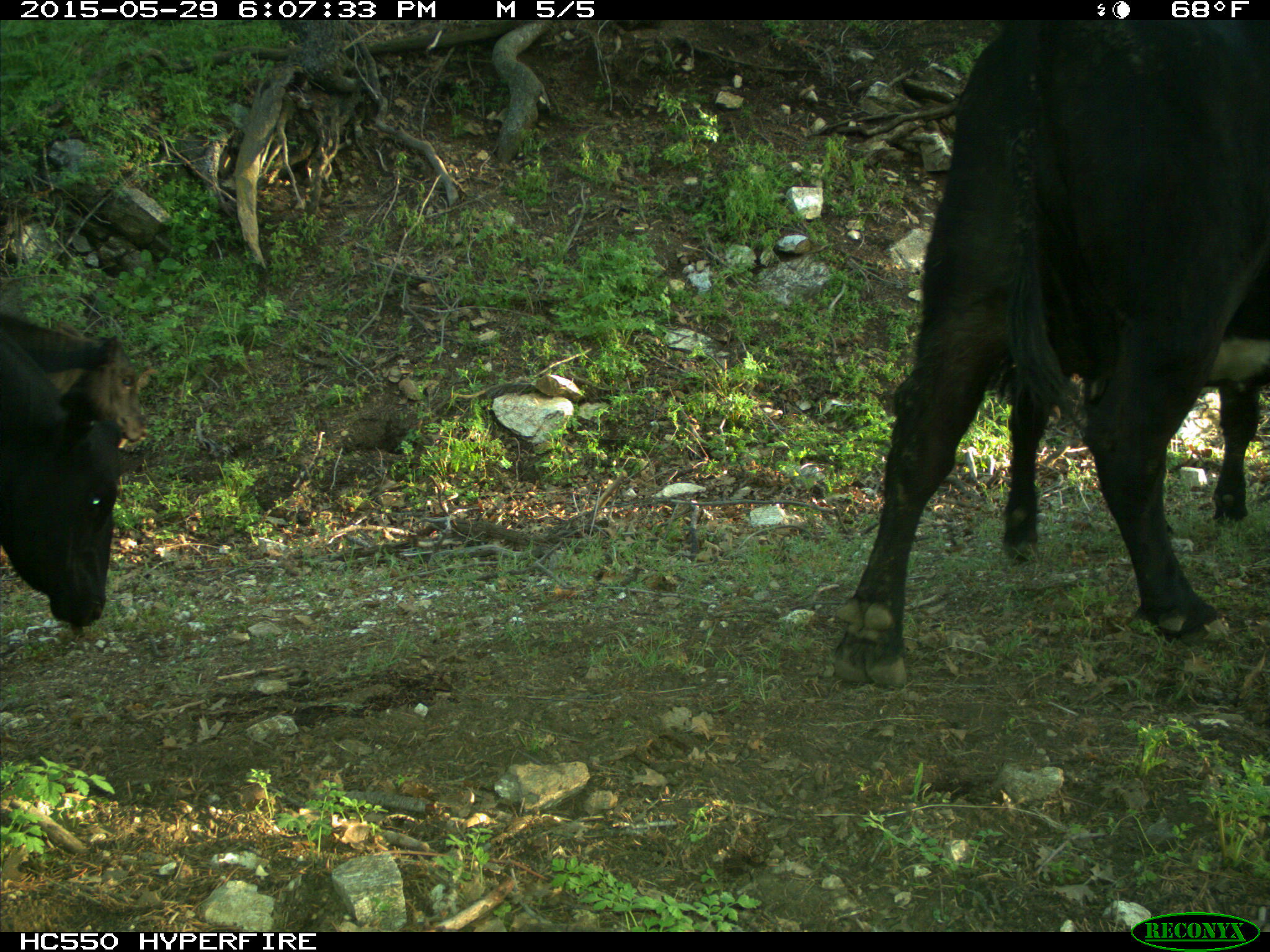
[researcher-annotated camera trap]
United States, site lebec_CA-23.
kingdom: Animalia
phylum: Chordata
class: Mammalia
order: Artiodactyla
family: Bovidae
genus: Bos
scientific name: Bos taurus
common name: domestic cow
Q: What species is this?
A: Bos taurus (domestic cow).